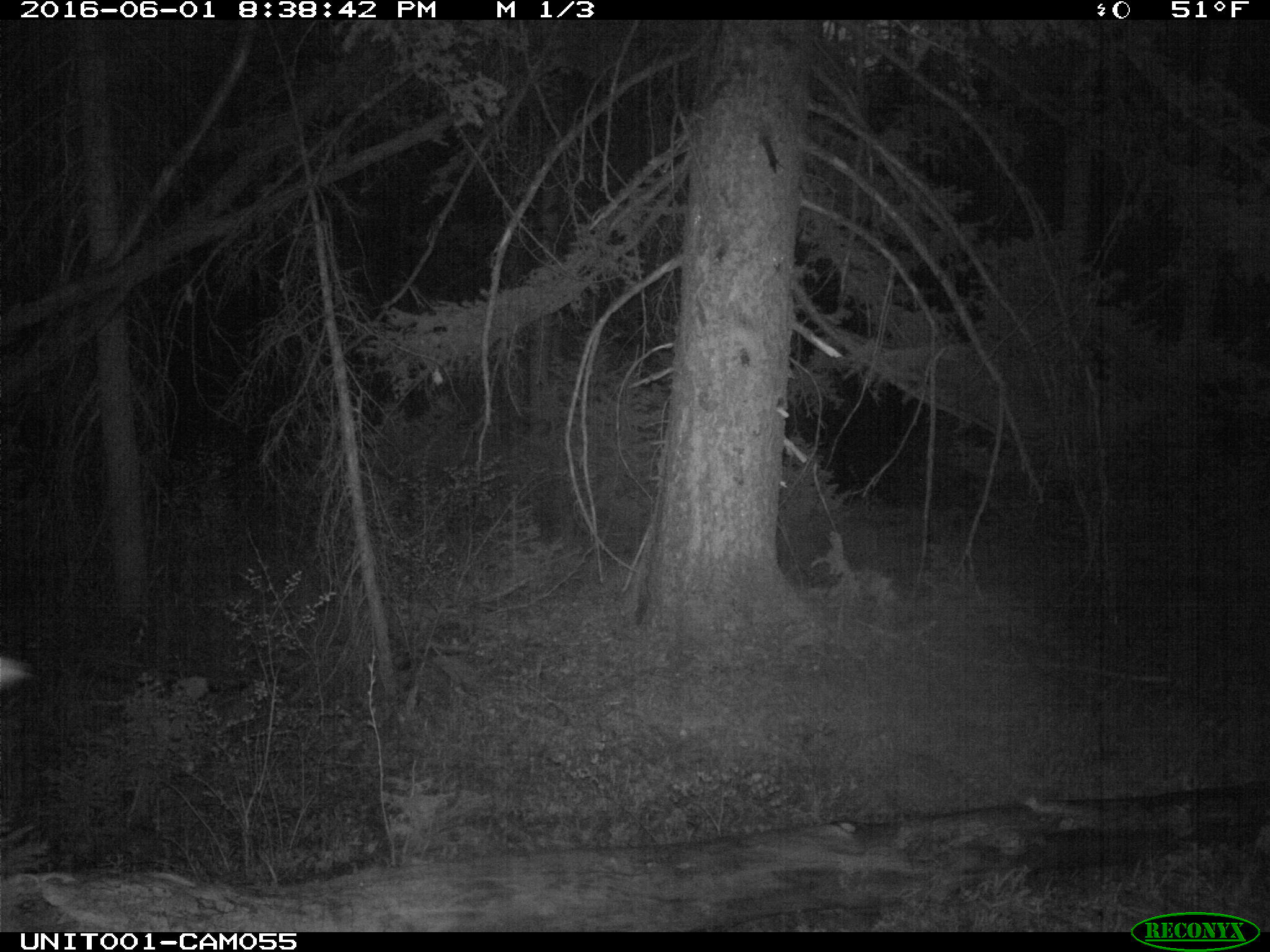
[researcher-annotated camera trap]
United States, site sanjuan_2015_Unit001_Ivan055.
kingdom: Animalia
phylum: Chordata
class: Mammalia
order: Artiodactyla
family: Cervidae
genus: Cervus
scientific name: Cervus elaphus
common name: red deer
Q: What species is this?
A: Cervus elaphus (red deer).